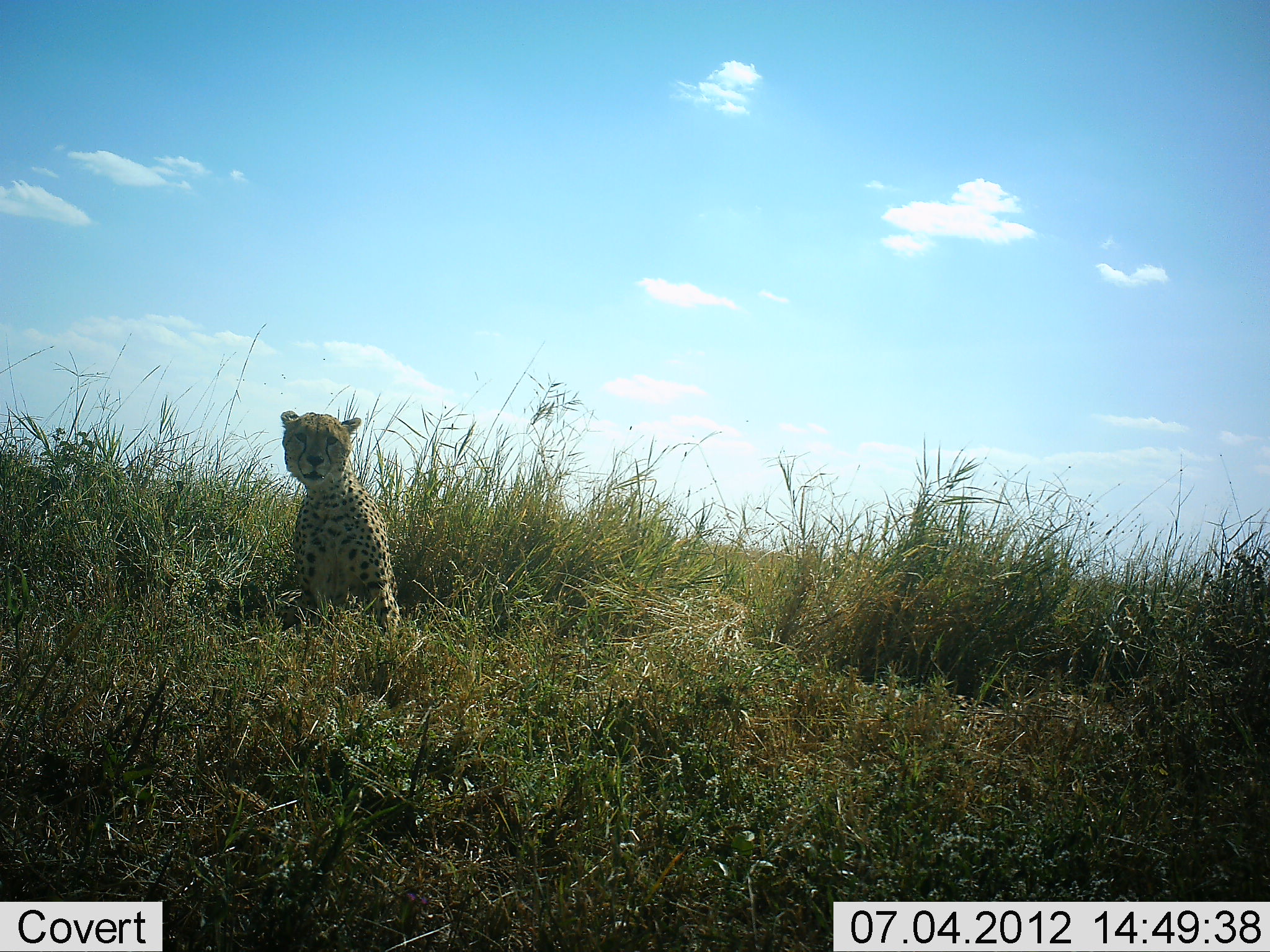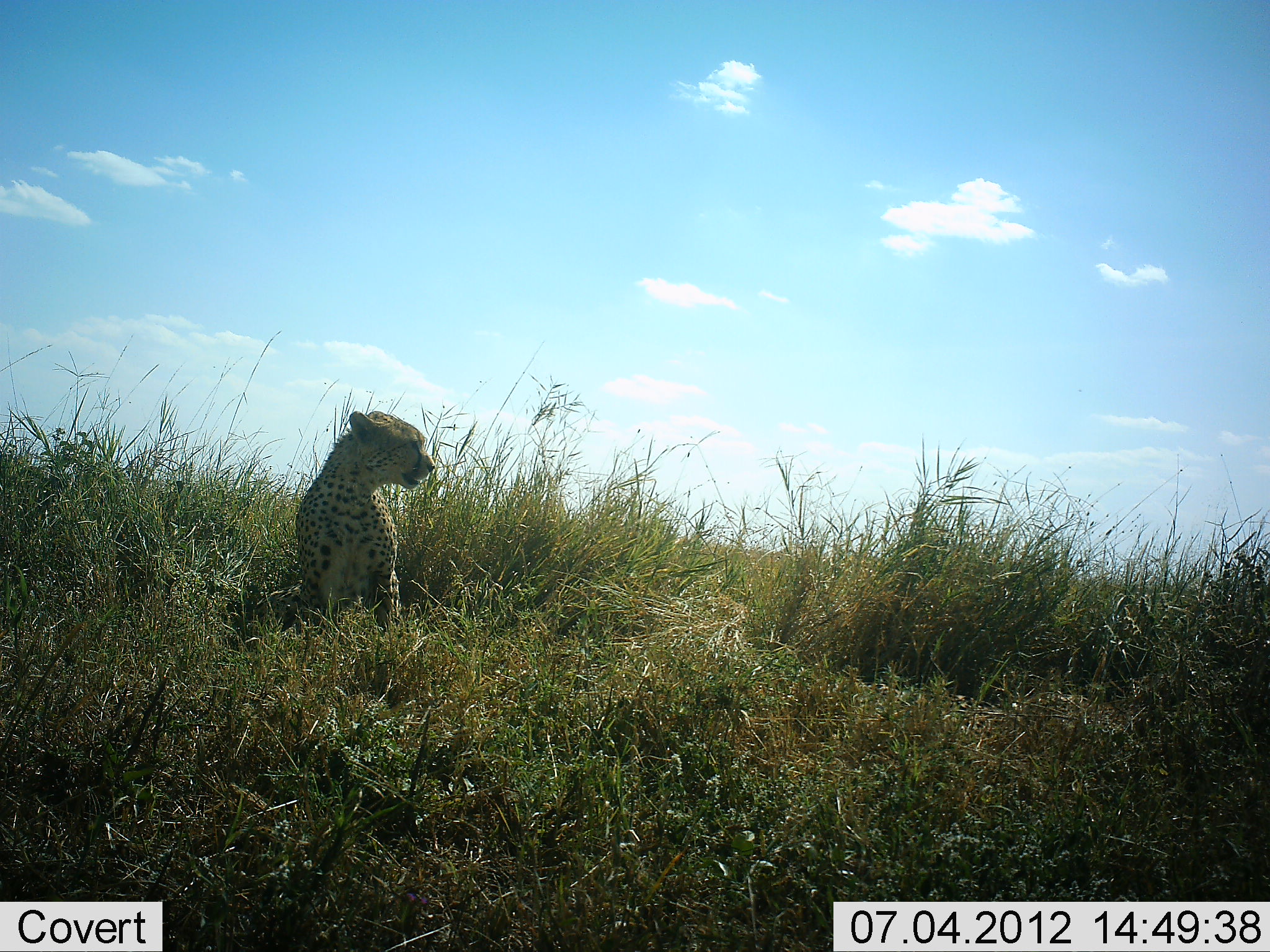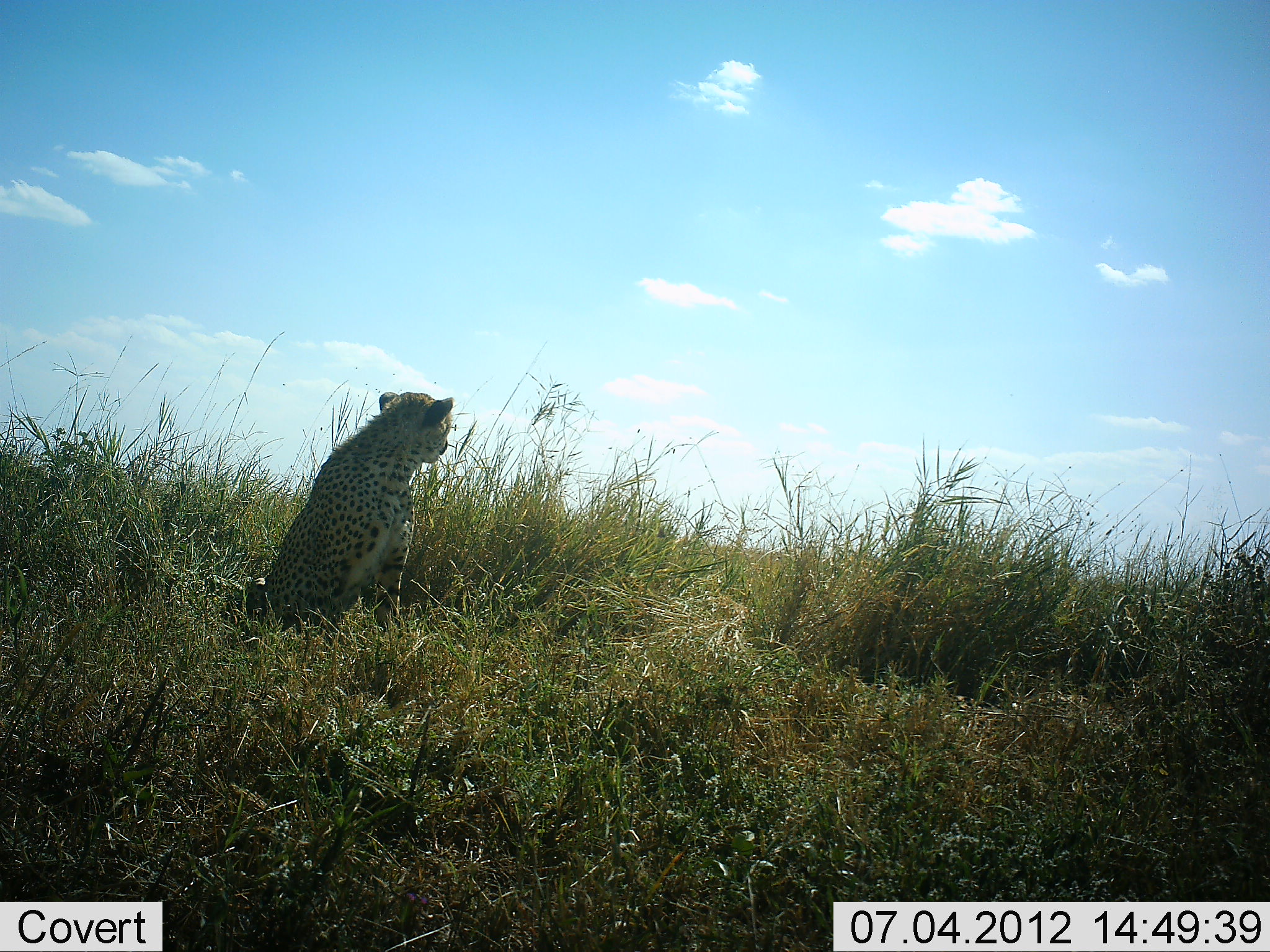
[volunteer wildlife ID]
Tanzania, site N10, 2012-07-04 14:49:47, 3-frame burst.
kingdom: Animalia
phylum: Chordata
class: Mammalia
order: Carnivora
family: Felidae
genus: Acinonyx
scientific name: Acinonyx jubatus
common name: cheetah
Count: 1.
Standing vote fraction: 0%.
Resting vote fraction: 90%.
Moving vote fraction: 10%.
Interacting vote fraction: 0%.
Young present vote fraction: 0%.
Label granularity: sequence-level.